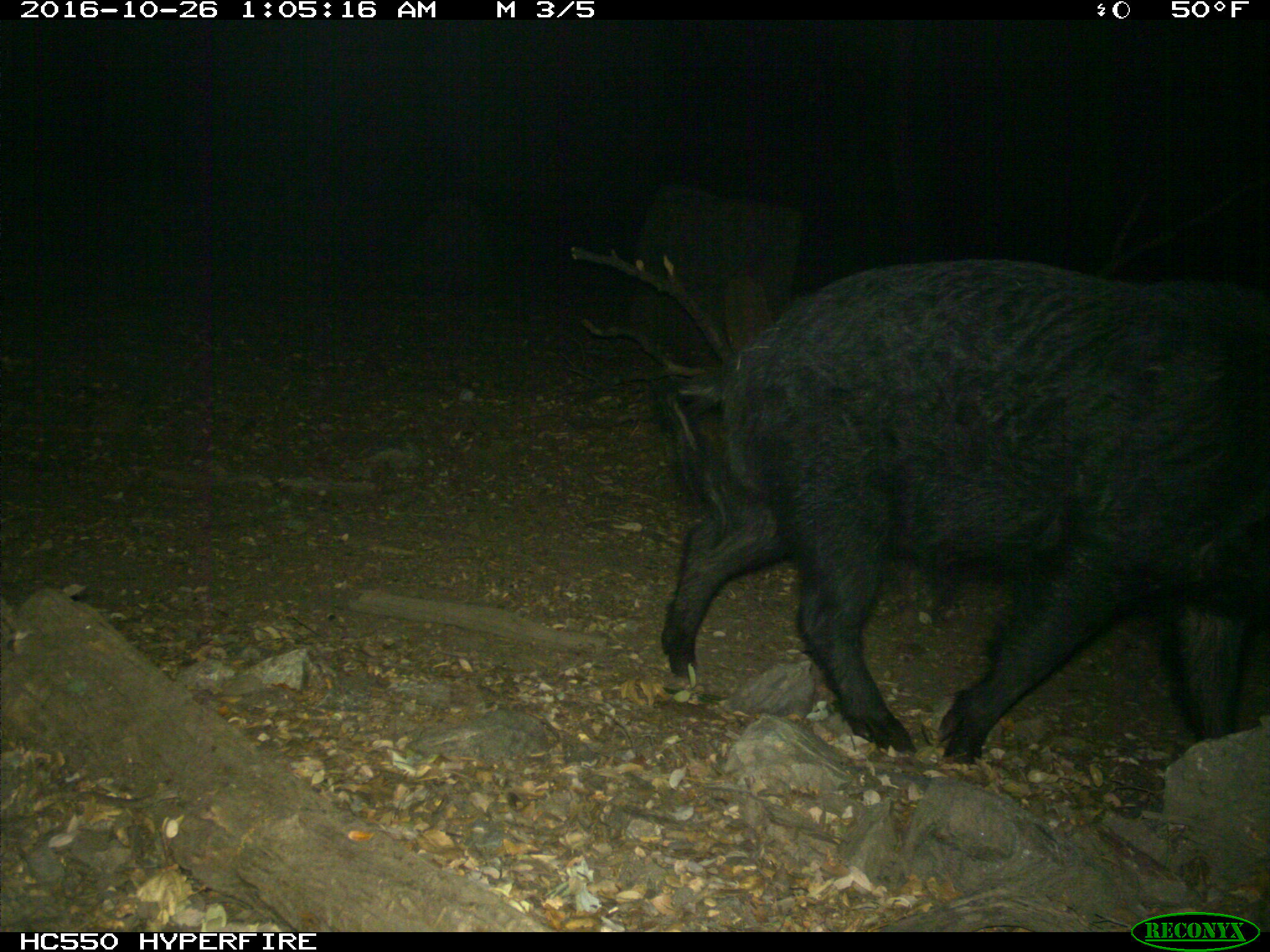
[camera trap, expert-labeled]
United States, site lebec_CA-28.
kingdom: Animalia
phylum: Chordata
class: Mammalia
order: Artiodactyla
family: Suidae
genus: Sus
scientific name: Sus scrofa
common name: wild boar